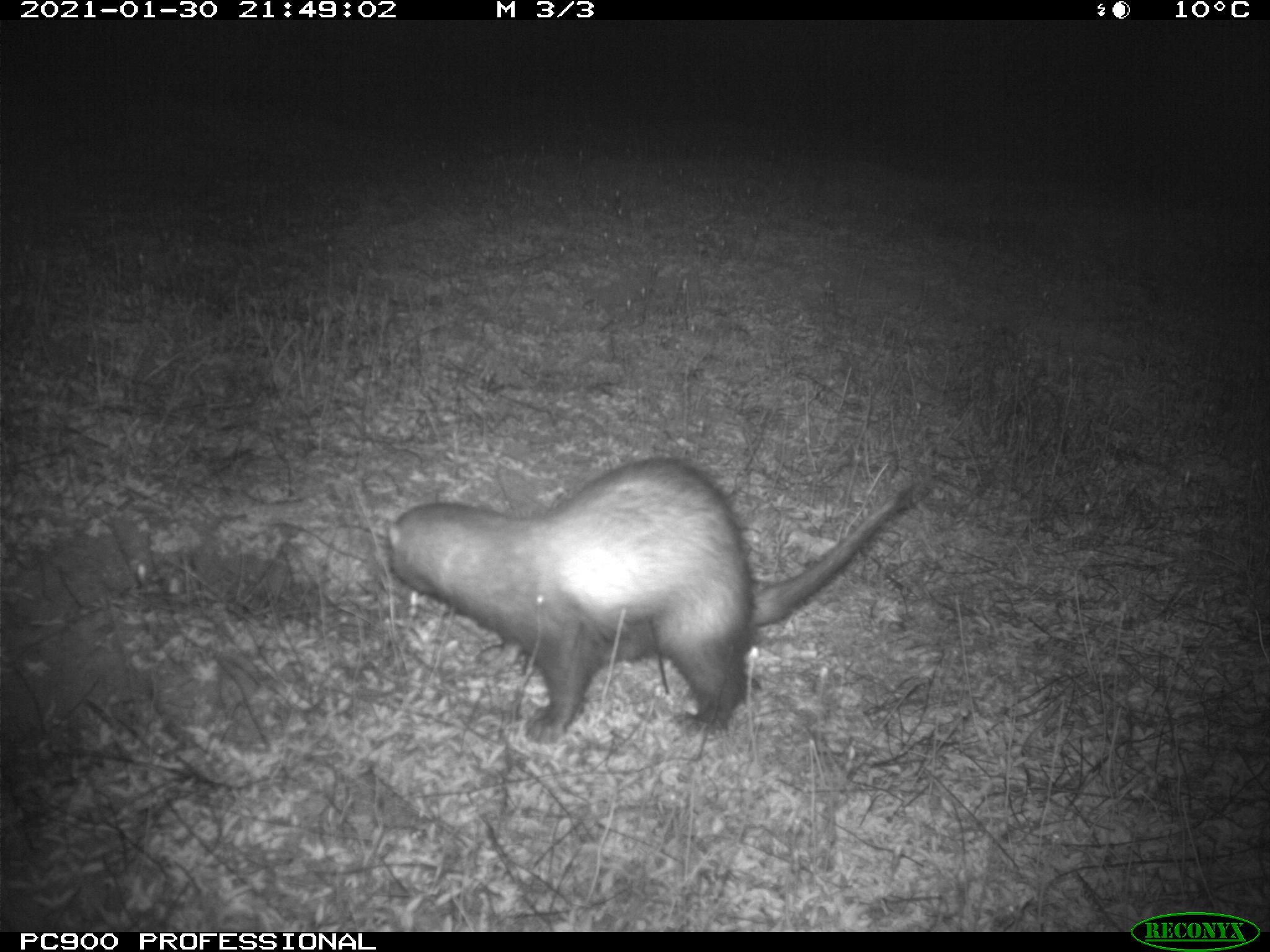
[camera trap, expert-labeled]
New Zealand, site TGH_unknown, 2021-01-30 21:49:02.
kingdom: Animalia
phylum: Chordata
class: Mammalia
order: Carnivora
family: Mustelidae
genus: Mustela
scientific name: Mustela furo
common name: ferret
Ferret (Mustela furo).